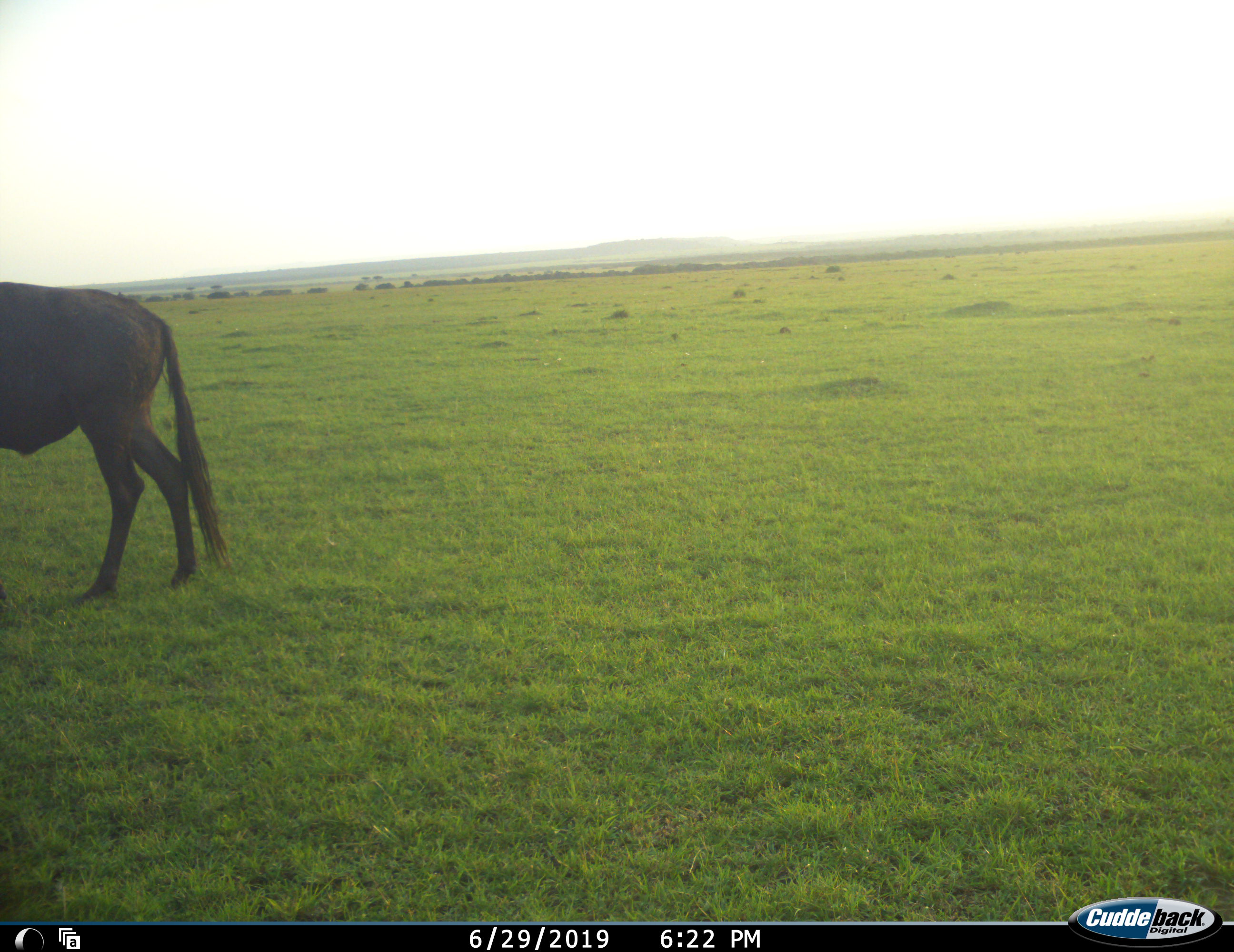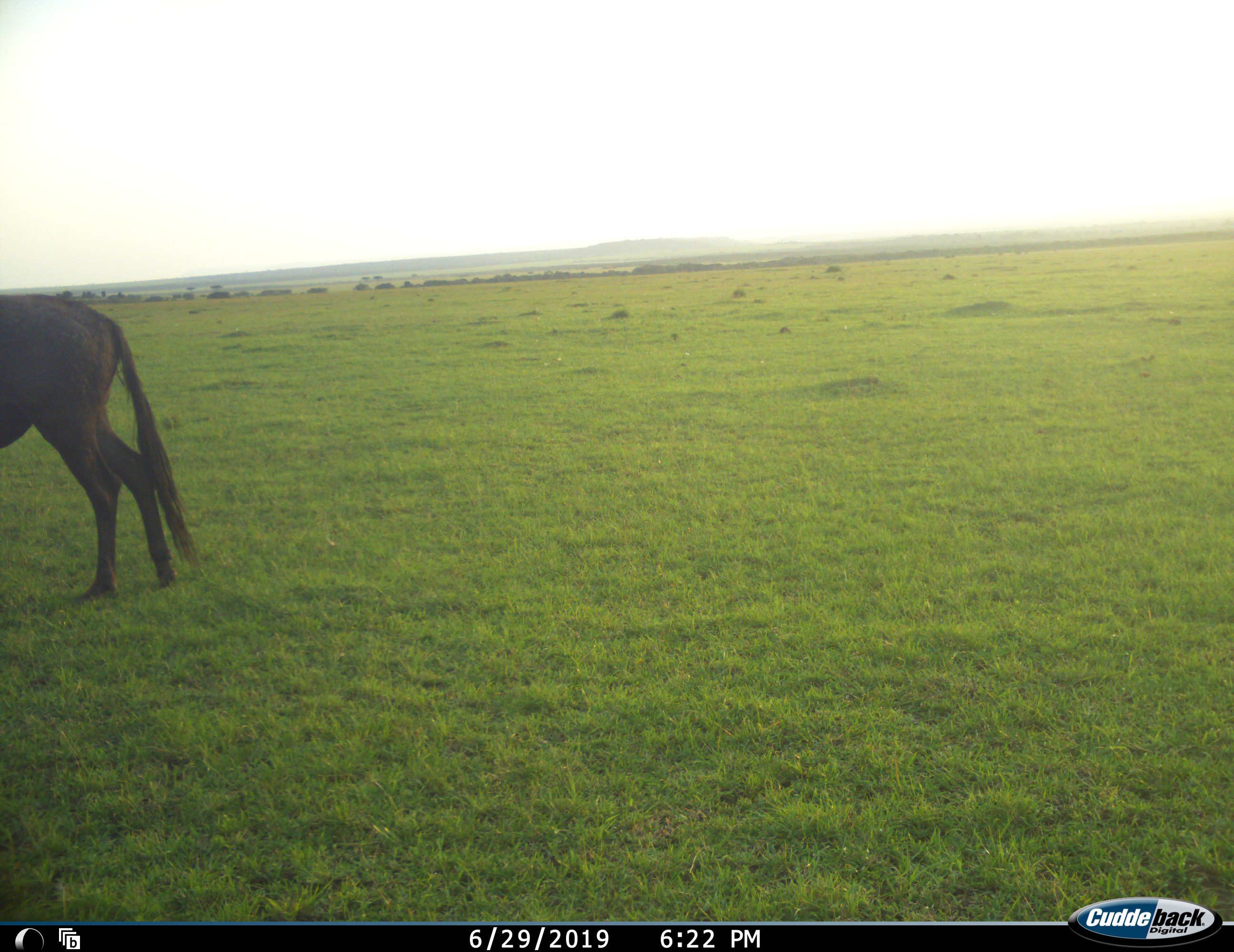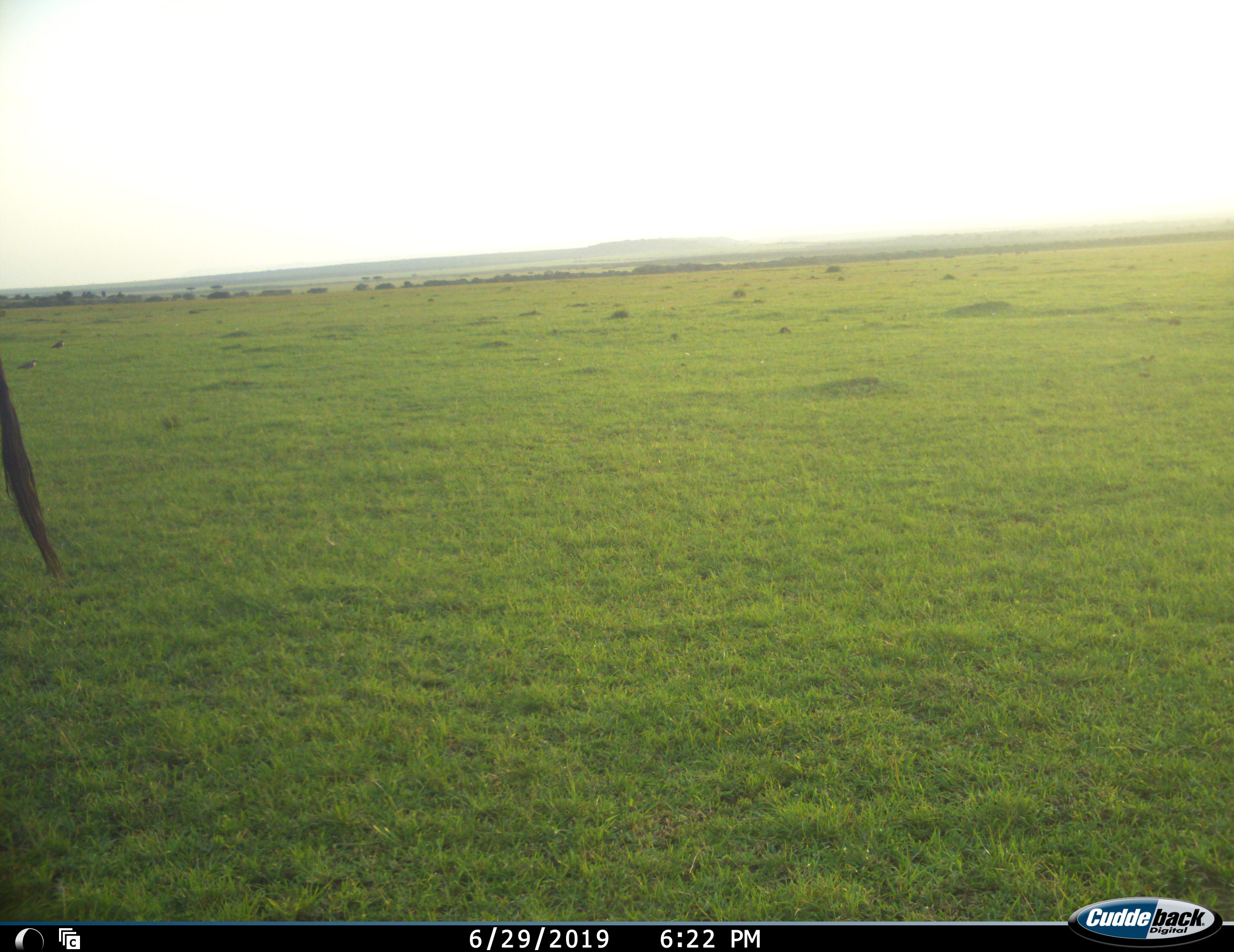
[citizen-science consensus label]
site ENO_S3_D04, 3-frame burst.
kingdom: Animalia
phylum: Chordata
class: Mammalia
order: Artiodactyla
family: Bovidae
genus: Connochaetes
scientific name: Connochaetes taurinus taurinus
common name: blue wildebeest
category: wildebeestblue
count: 1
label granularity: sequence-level